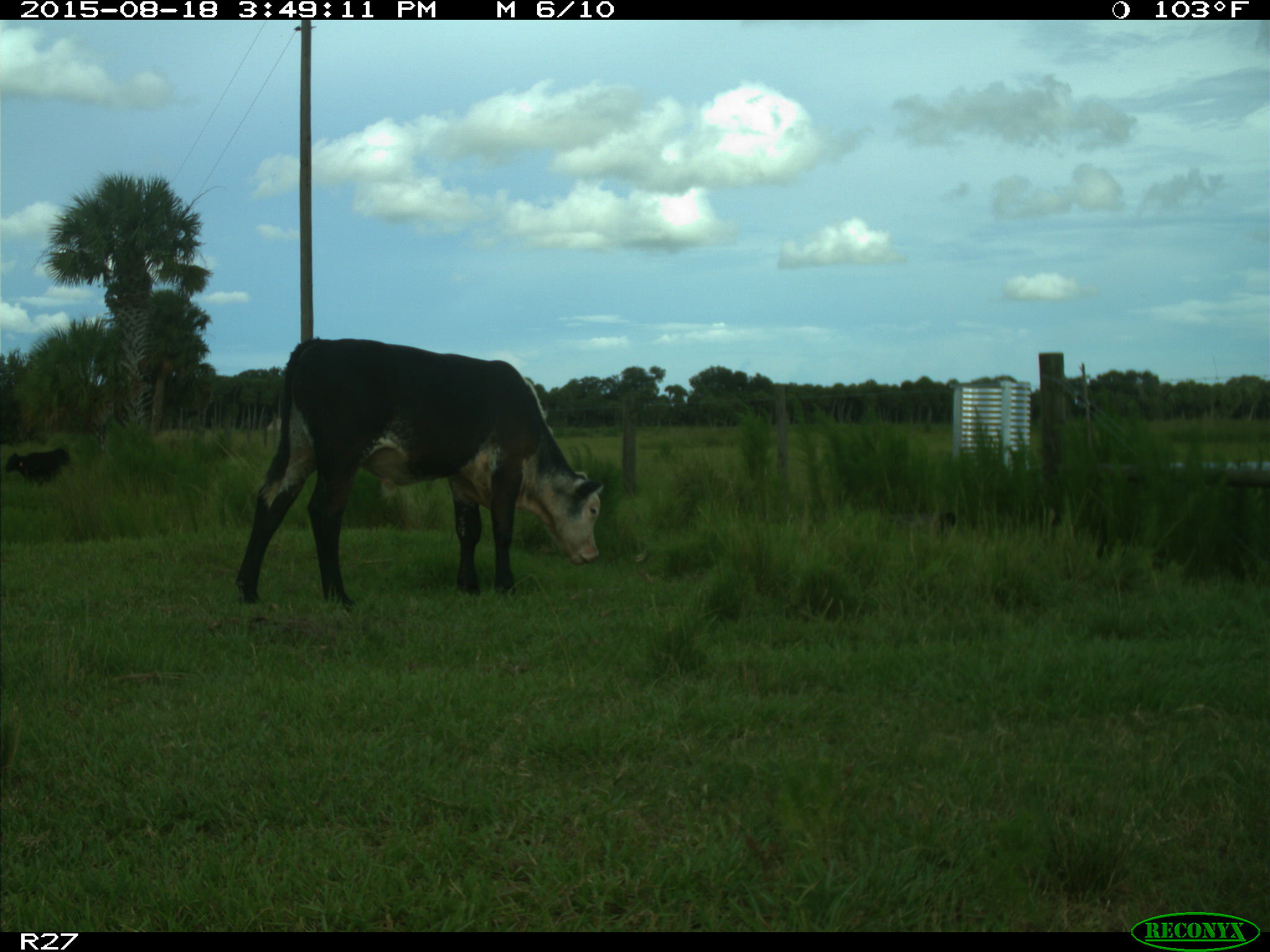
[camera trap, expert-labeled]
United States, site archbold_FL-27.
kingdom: Animalia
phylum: Chordata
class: Mammalia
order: Artiodactyla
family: Bovidae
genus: Bos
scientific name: Bos taurus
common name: domestic cow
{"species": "Bos taurus (domestic cow)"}